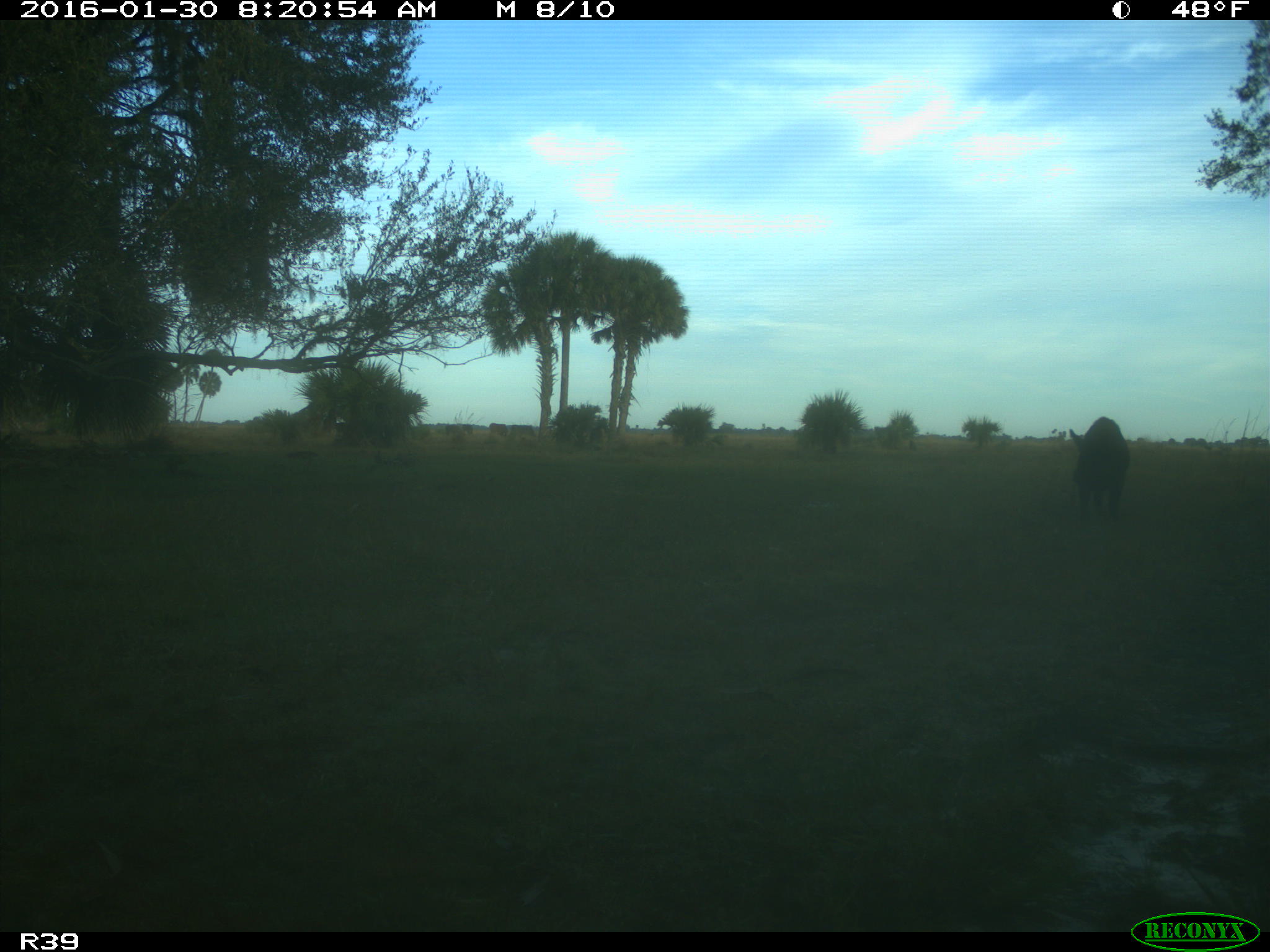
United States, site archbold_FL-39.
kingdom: Animalia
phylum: Chordata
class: Mammalia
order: Artiodactyla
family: Suidae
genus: Sus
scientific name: Sus scrofa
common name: wild boar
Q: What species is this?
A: Sus scrofa (wild boar).